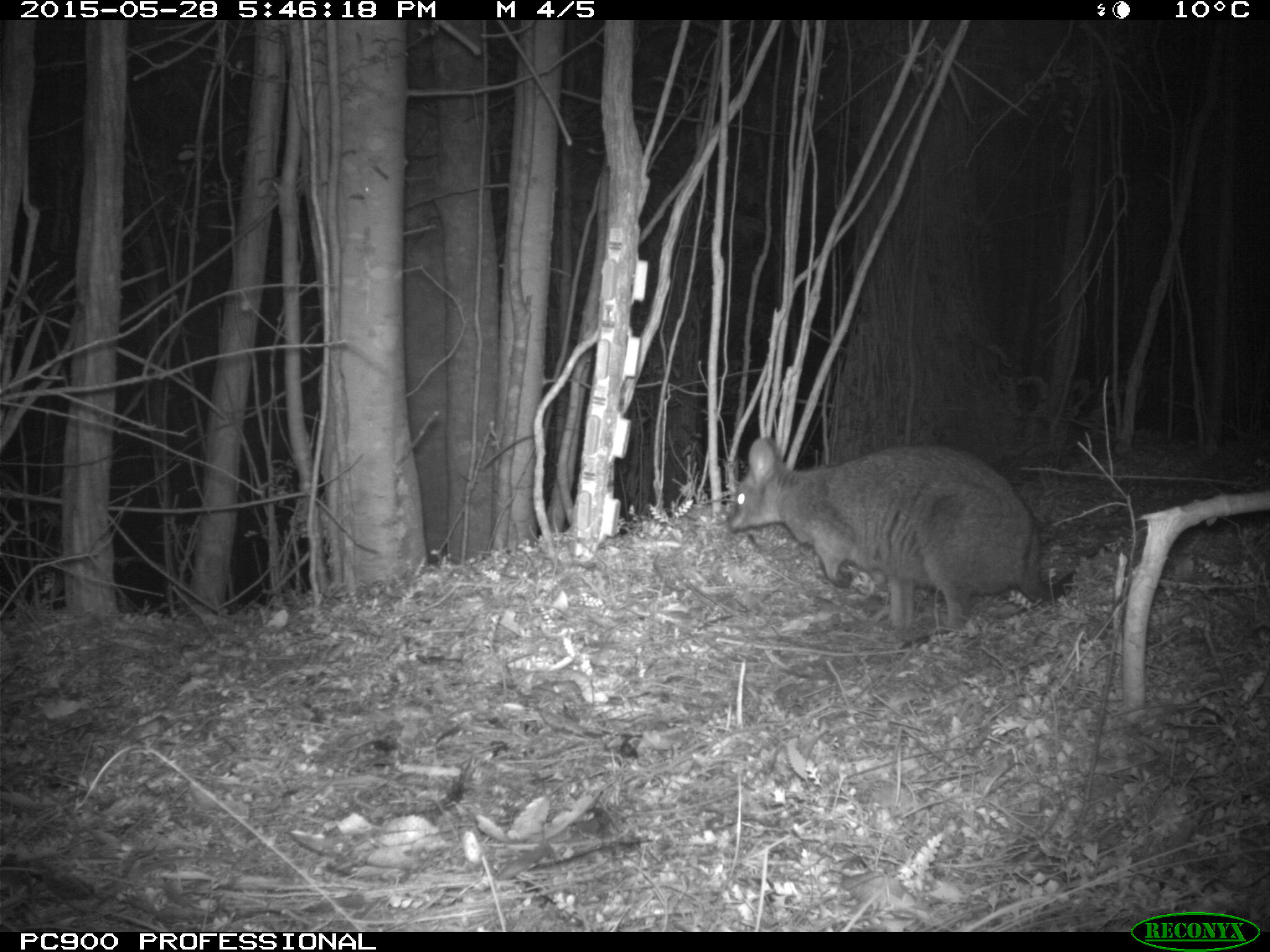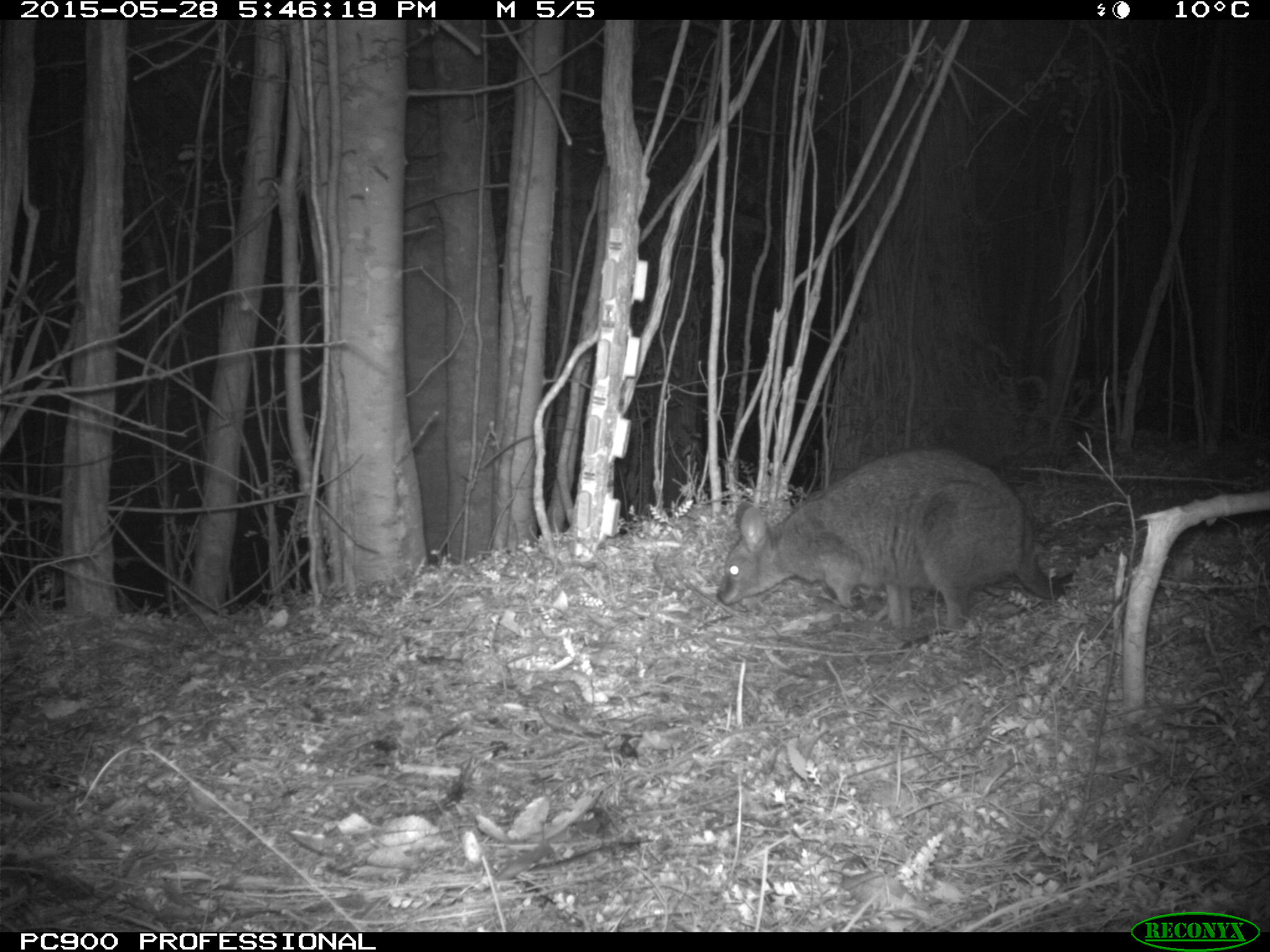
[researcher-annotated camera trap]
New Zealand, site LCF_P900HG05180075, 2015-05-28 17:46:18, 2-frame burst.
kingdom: Animalia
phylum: Chordata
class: Mammalia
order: Diprotodontia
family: Macropodidae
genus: Notamacropus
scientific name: Notamacropus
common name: wallaby